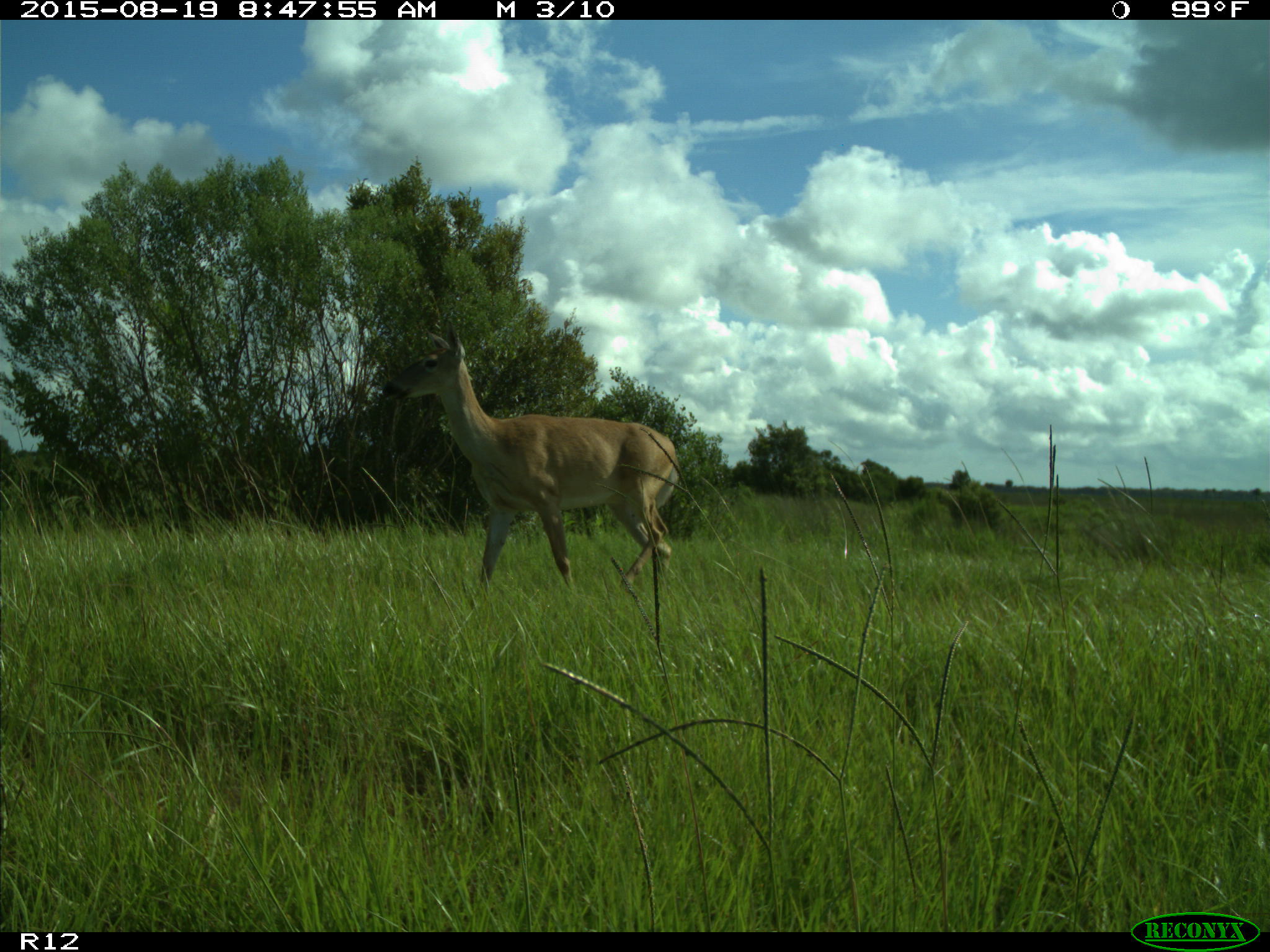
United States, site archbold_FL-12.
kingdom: Animalia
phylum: Chordata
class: Mammalia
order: Artiodactyla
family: Cervidae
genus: Odocoileus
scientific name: Odocoileus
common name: deer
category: unidentified deer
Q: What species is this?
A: Unidentified deer (deer) (Odocoileus).